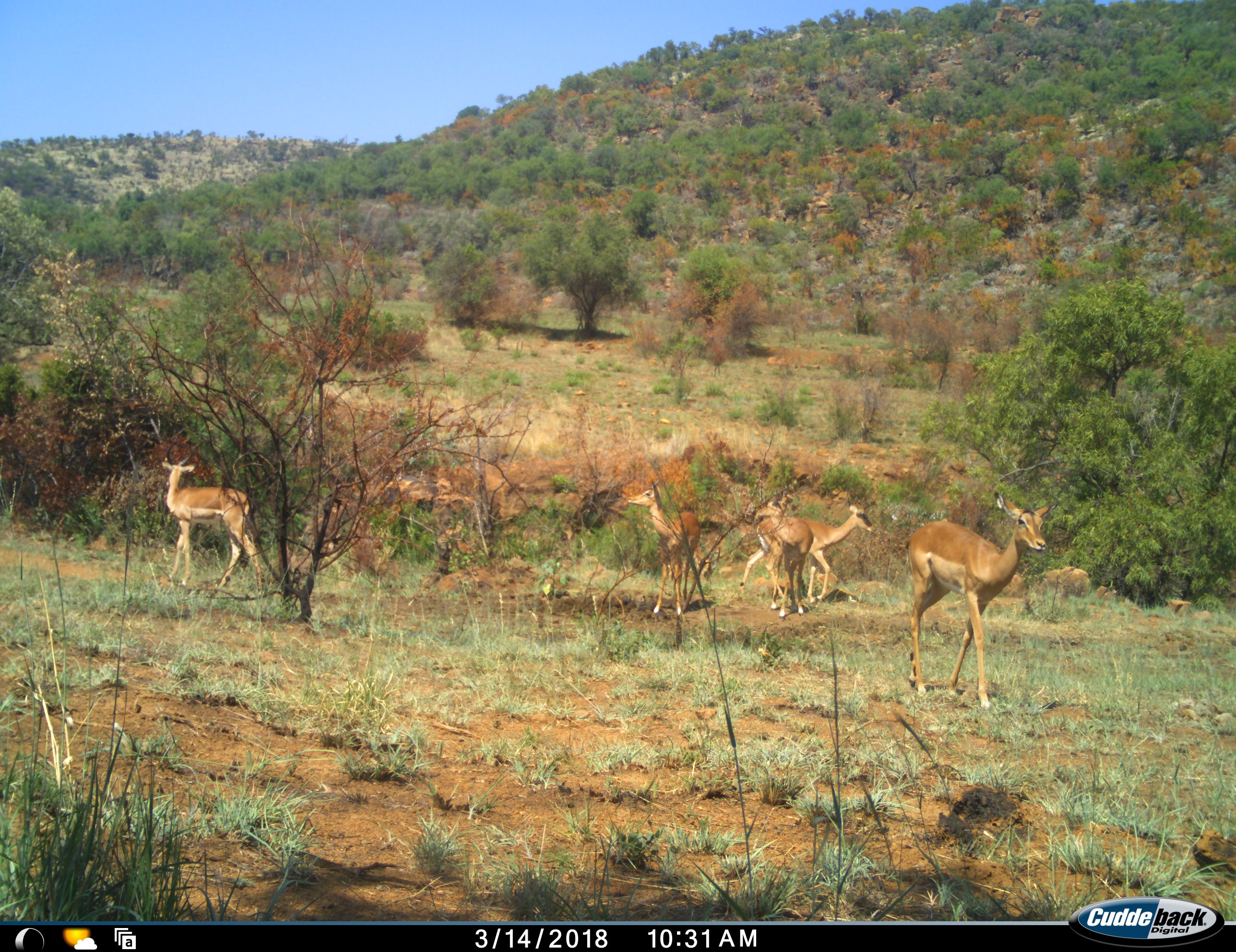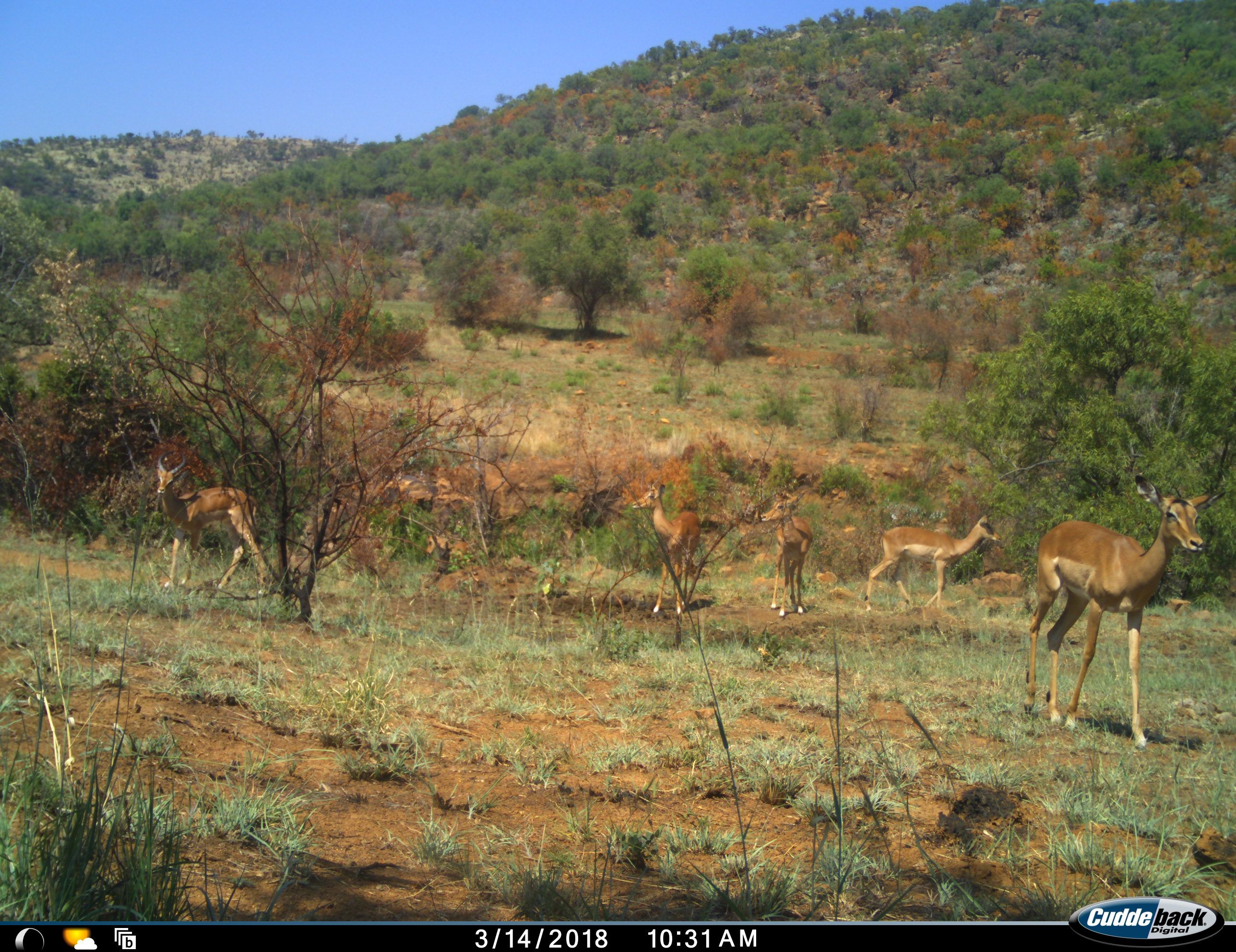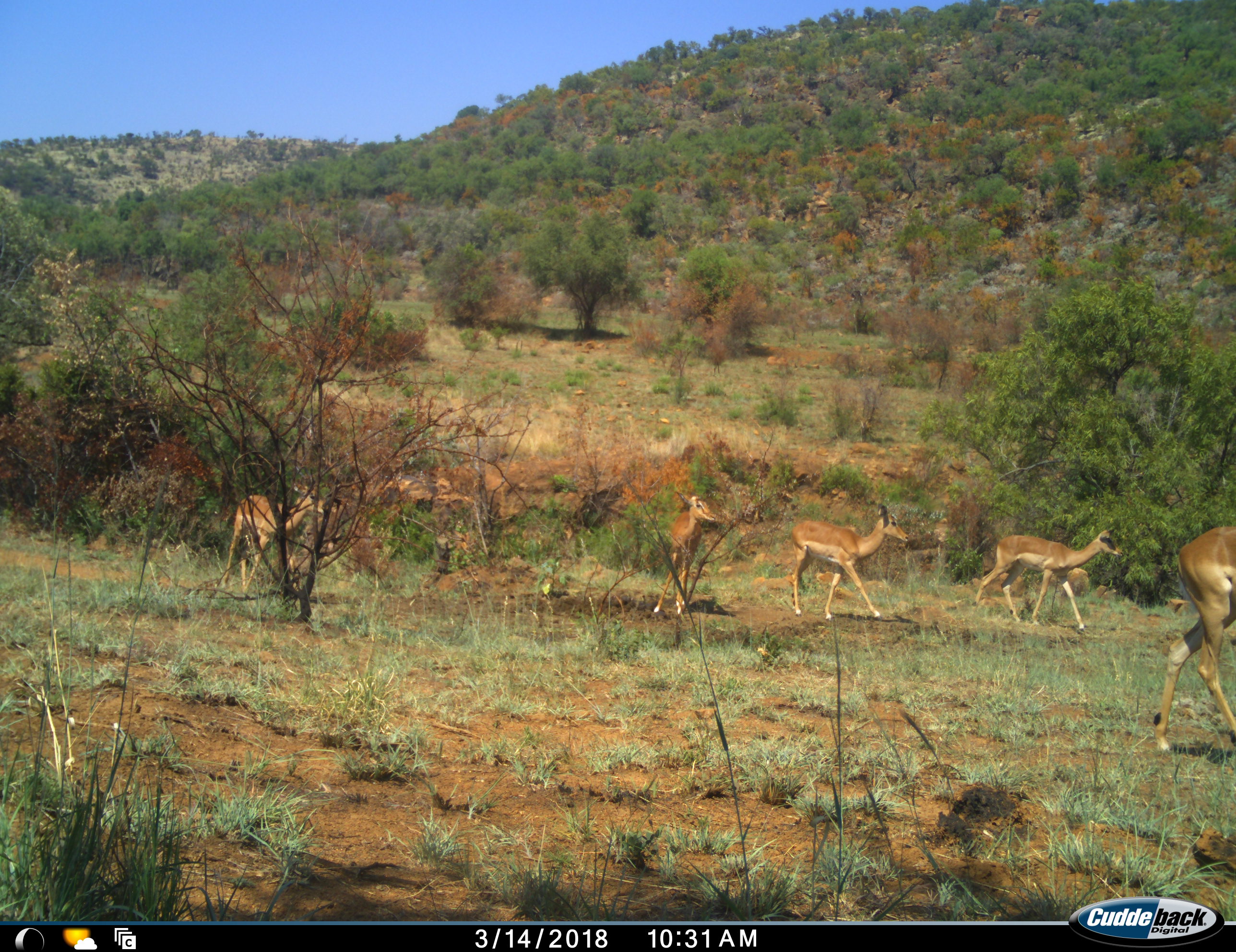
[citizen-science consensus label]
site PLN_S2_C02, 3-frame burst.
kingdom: Animalia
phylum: Chordata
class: Mammalia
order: Artiodactyla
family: Bovidae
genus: Aepyceros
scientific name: Aepyceros melampus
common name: impala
Impala (Aepyceros melampus), count 6. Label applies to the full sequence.